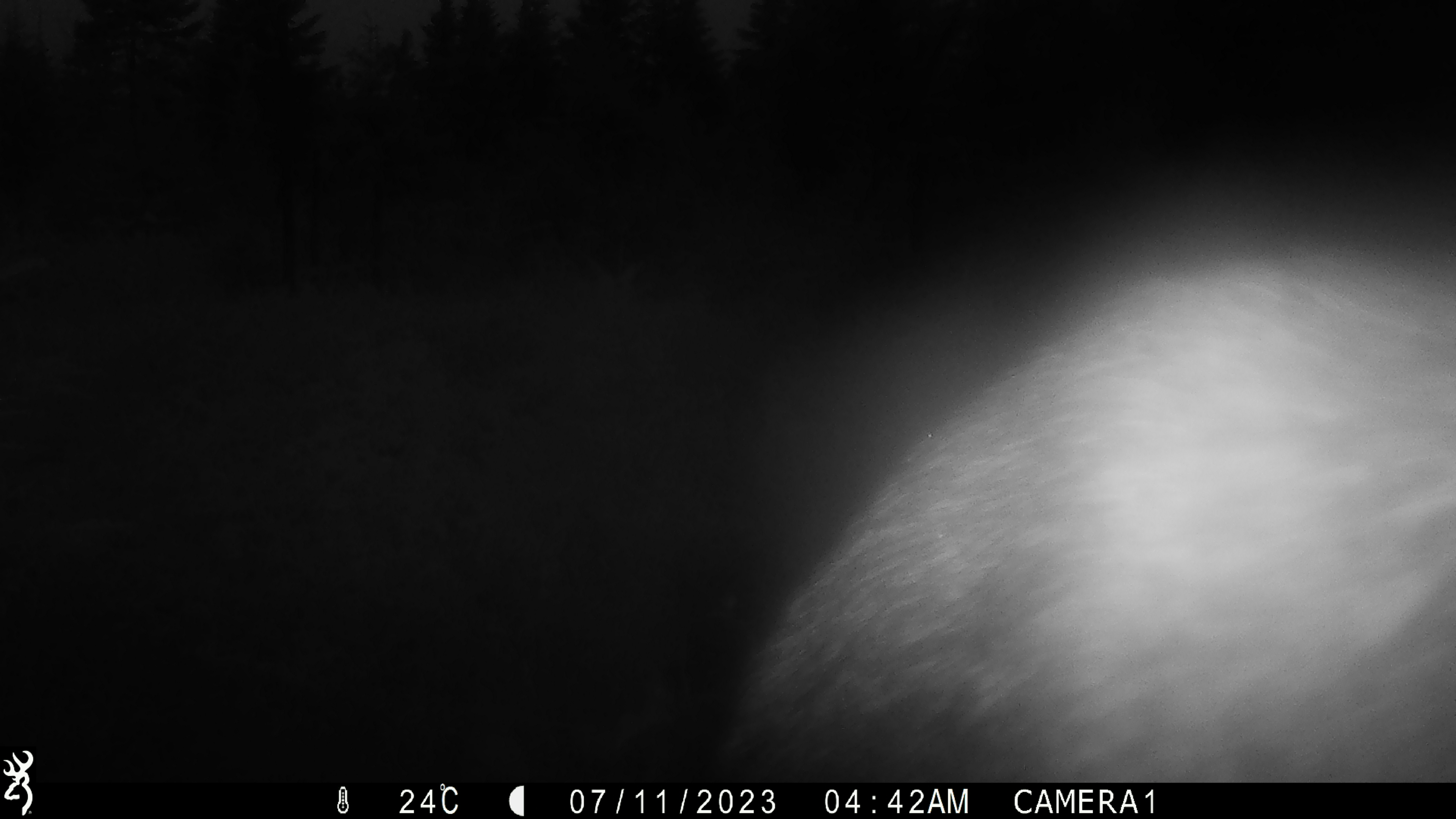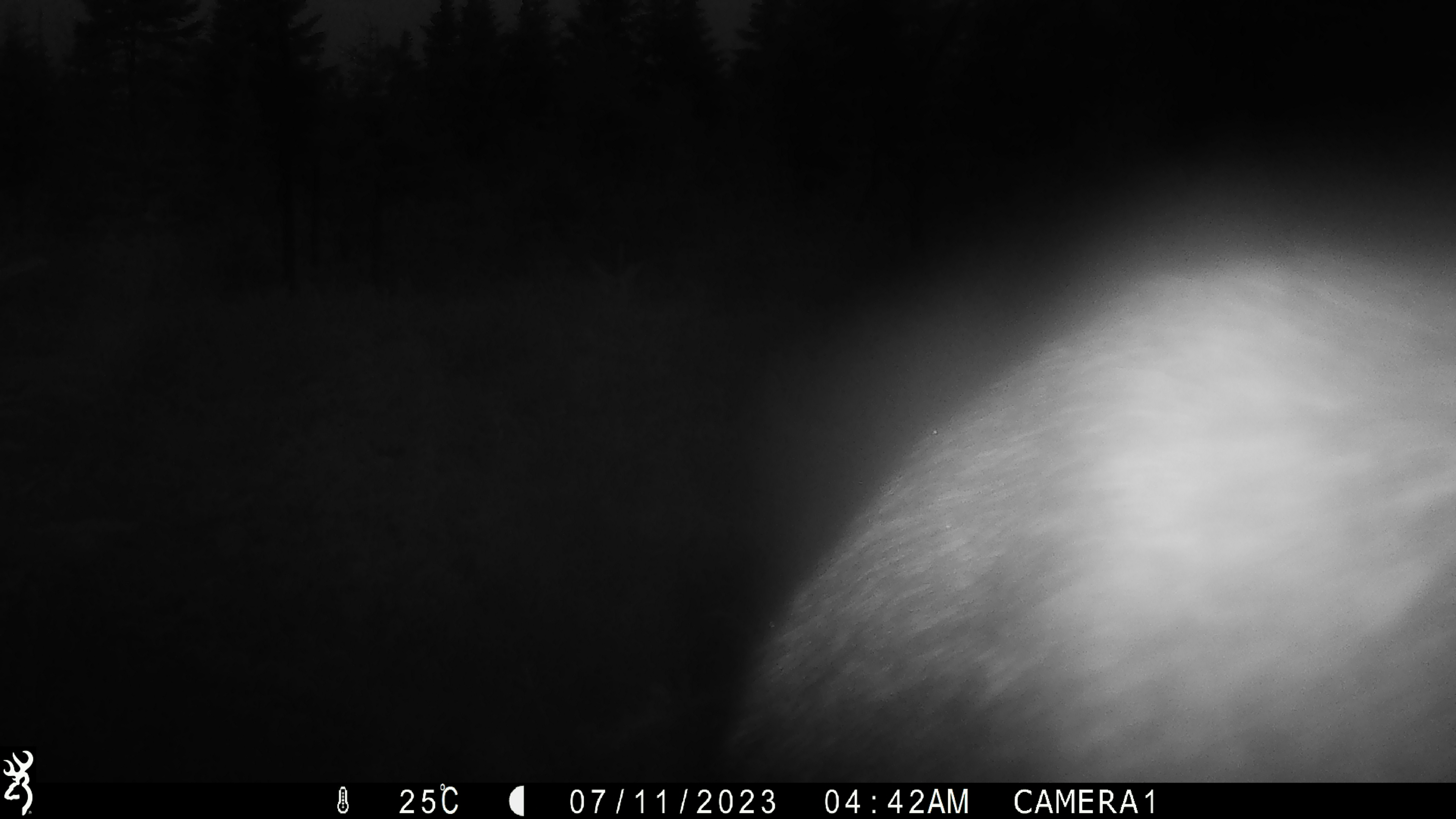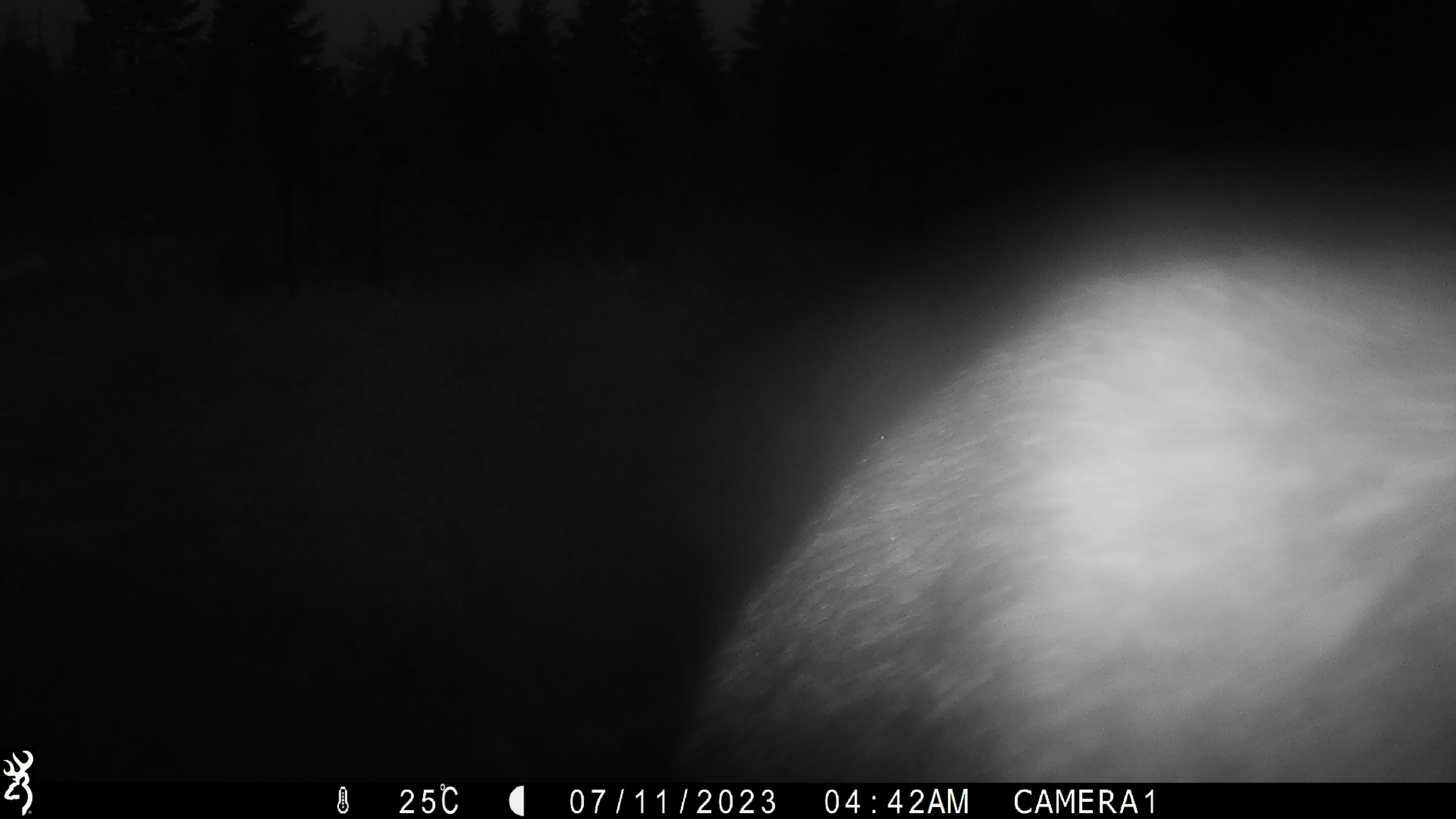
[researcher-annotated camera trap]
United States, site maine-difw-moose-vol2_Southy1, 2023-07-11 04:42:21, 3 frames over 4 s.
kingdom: Animalia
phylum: Chordata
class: Mammalia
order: Artiodactyla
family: Cervidae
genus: Alces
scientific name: Alces alces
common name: moose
Moose (Alces alces).